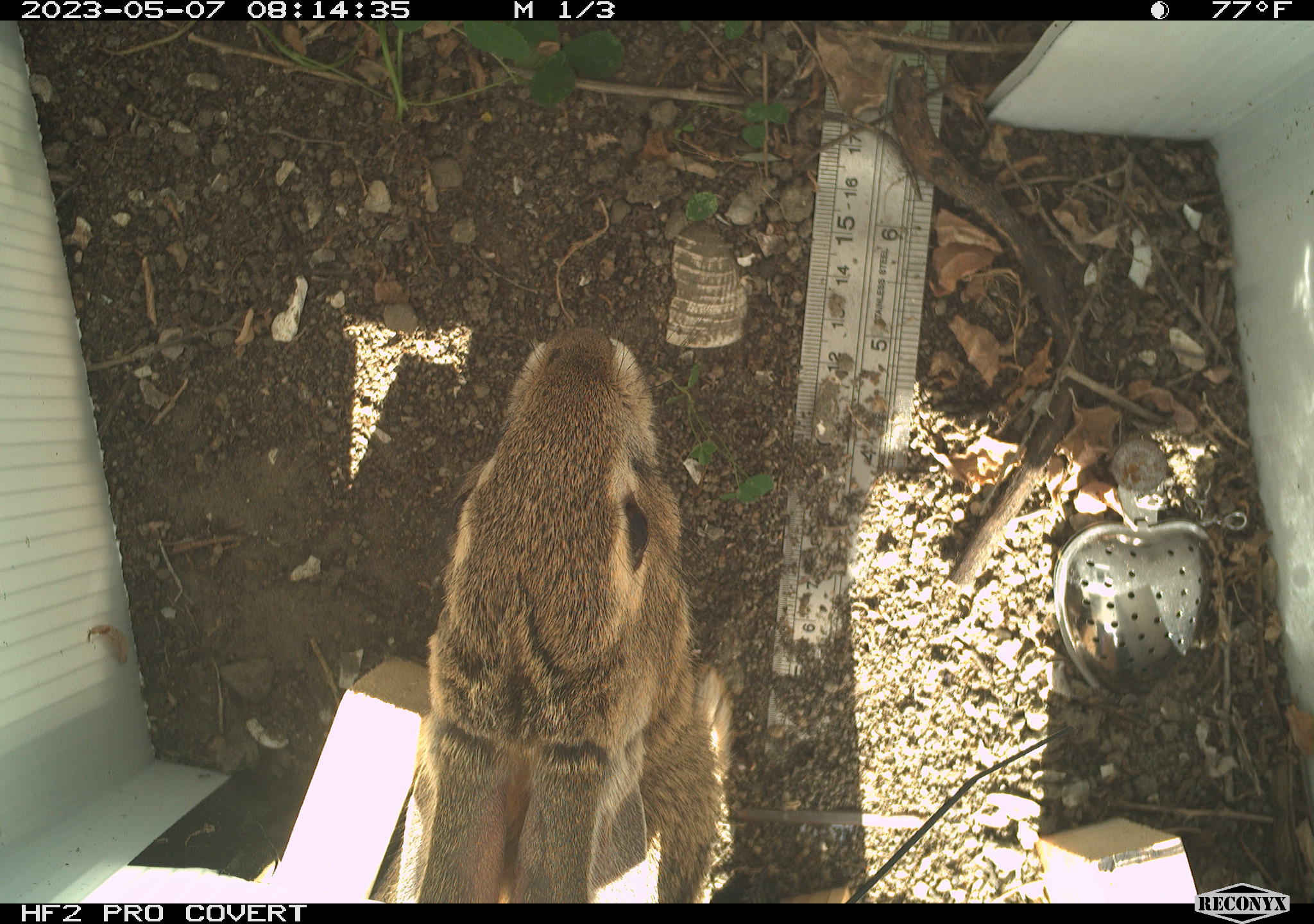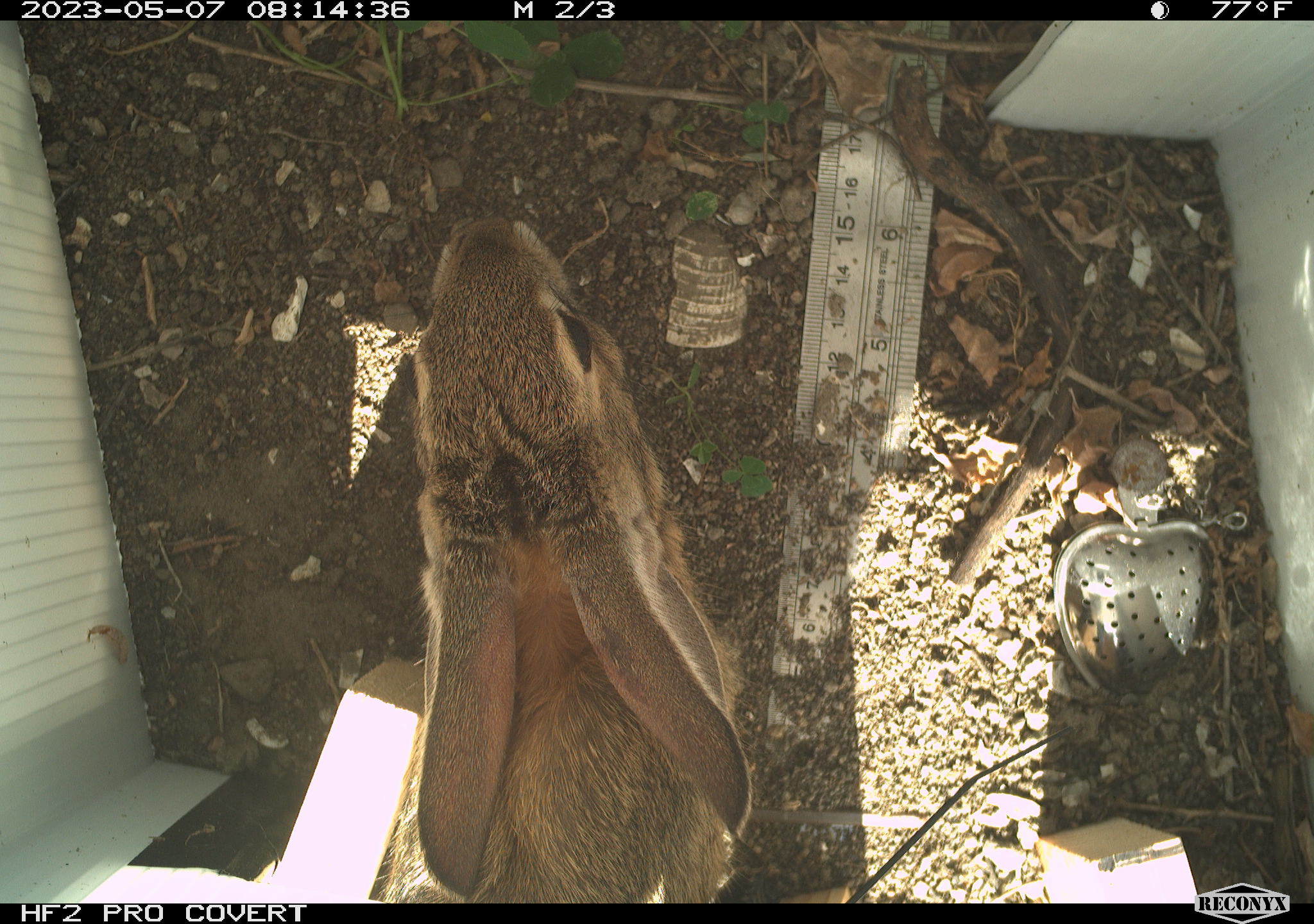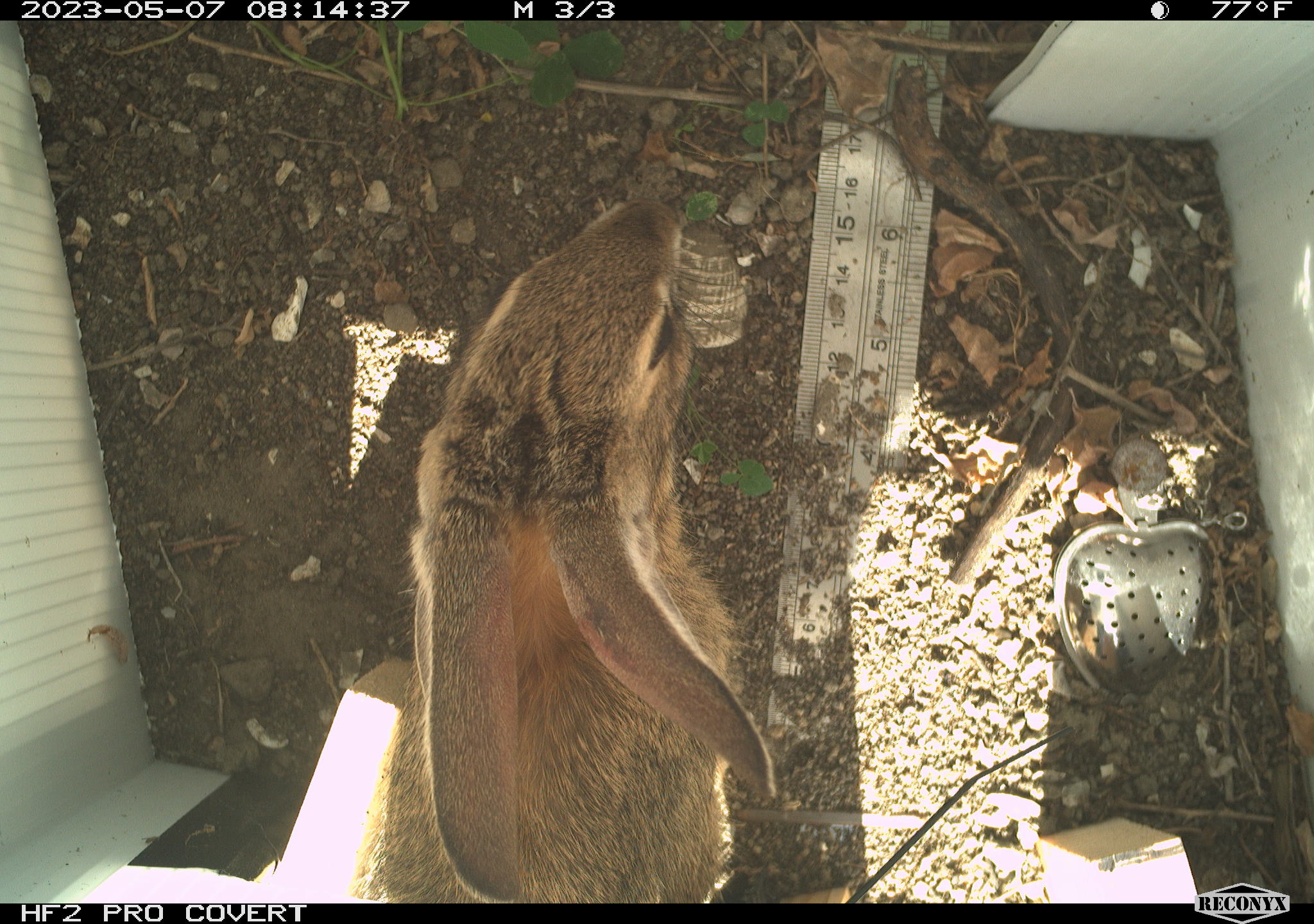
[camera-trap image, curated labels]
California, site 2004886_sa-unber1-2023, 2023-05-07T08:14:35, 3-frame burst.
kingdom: Animalia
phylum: Chordata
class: Mammalia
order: Lagomorpha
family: Leporidae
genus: Sylvilagus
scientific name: Sylvilagus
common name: cottontail rabbits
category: sylvilagus species